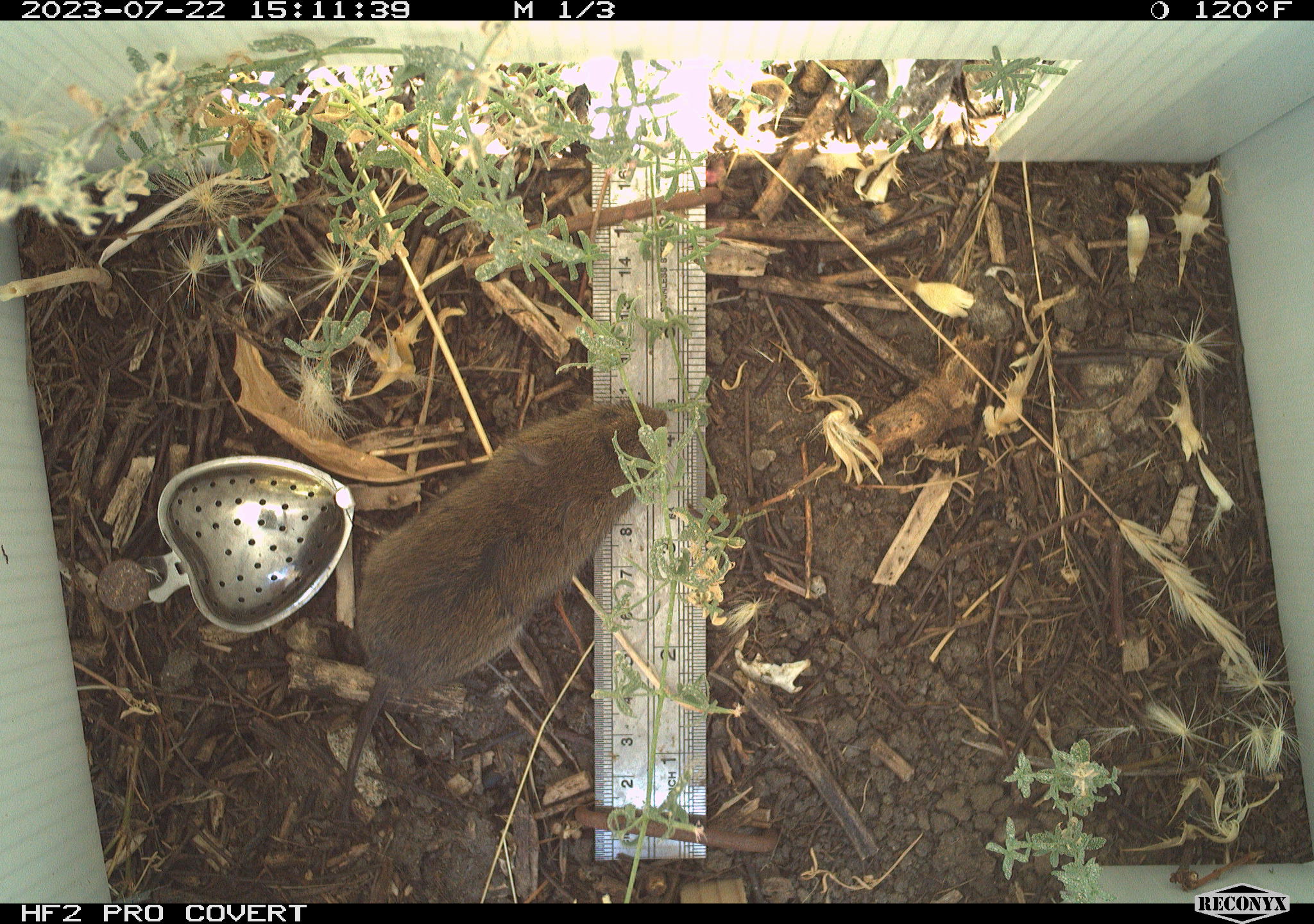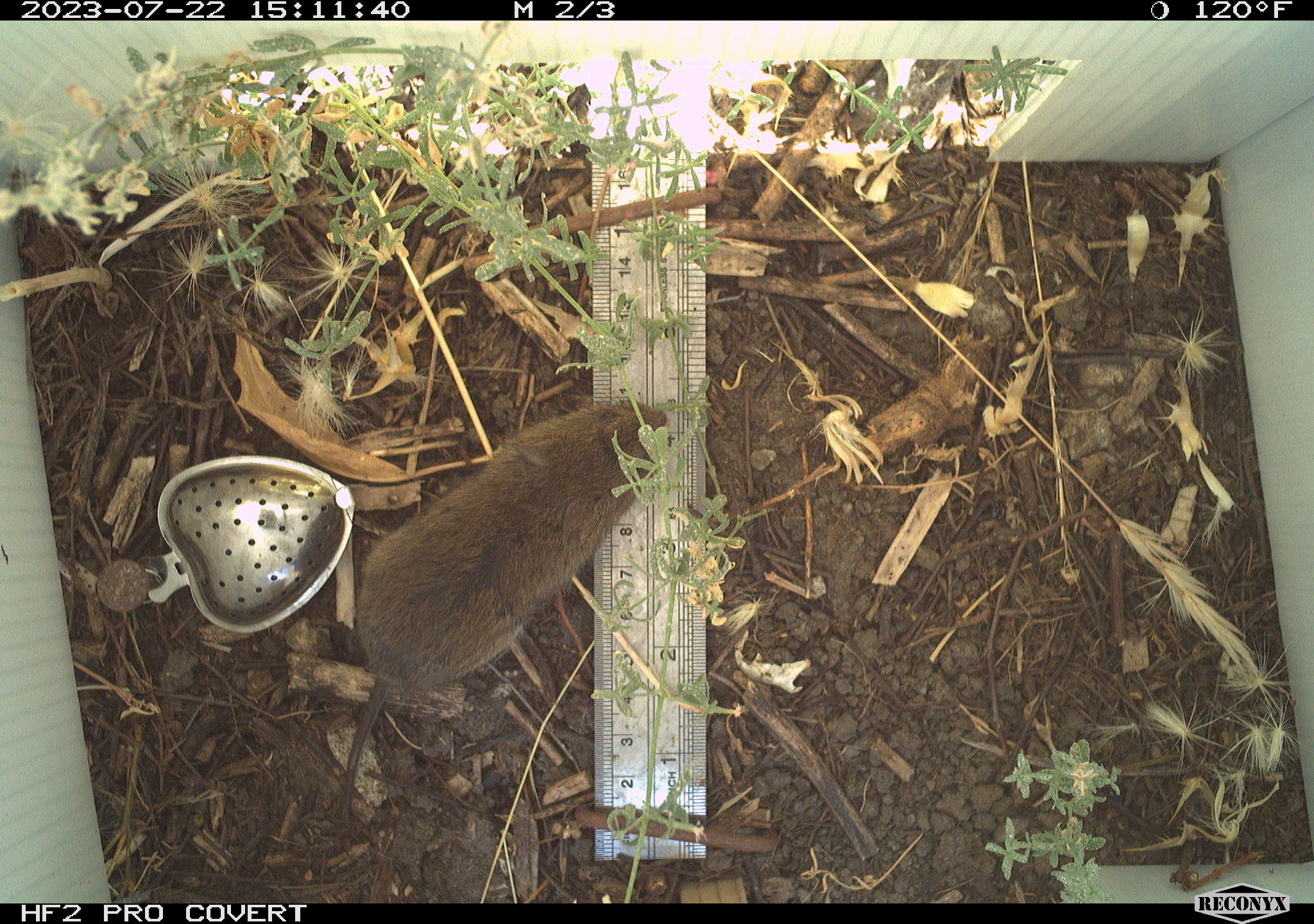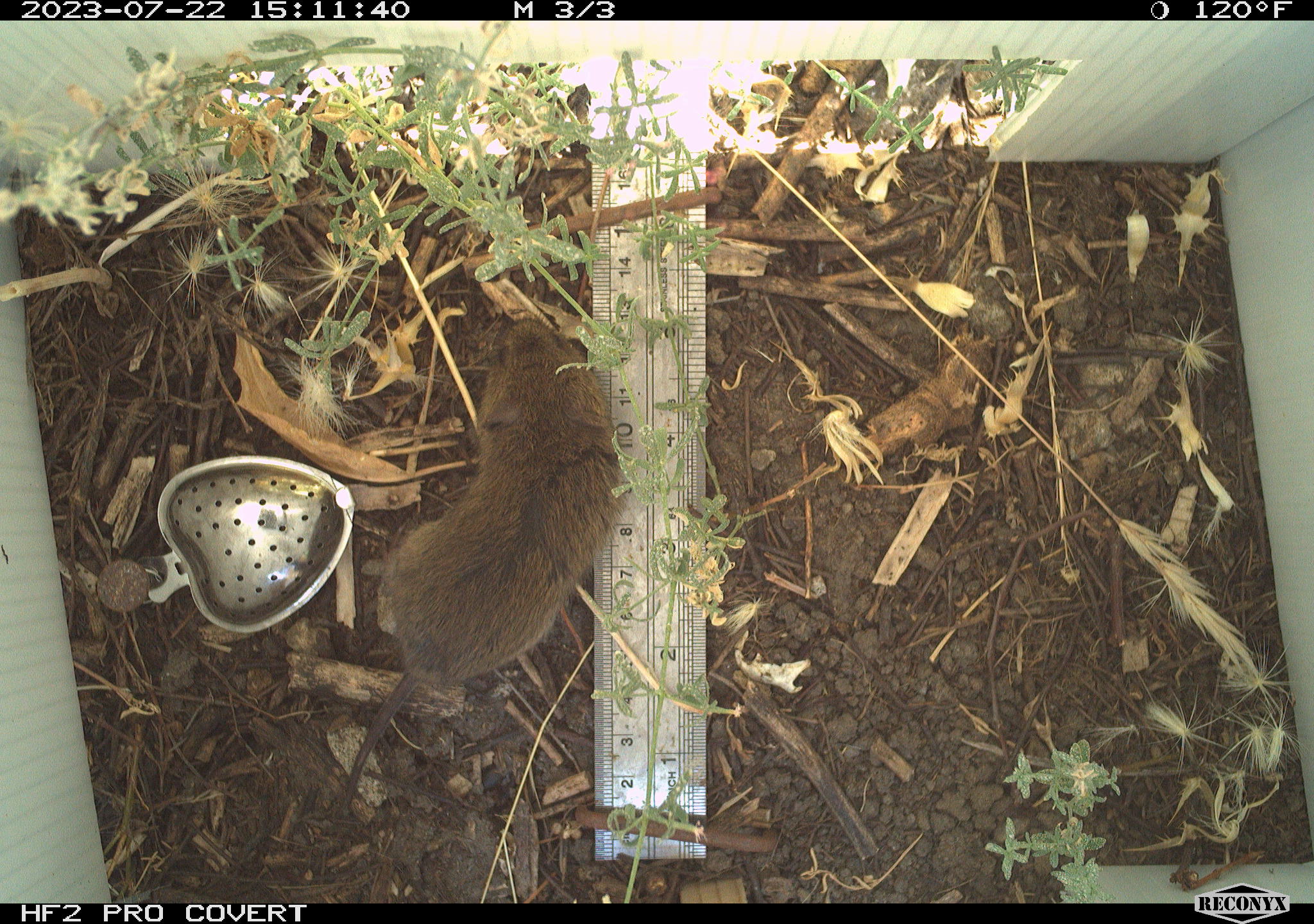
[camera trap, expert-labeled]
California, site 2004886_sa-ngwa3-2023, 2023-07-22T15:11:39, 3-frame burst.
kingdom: Animalia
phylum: Chordata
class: Mammalia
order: Rodentia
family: Cricetidae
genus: Microtus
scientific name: Microtus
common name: meadow vole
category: microtus species